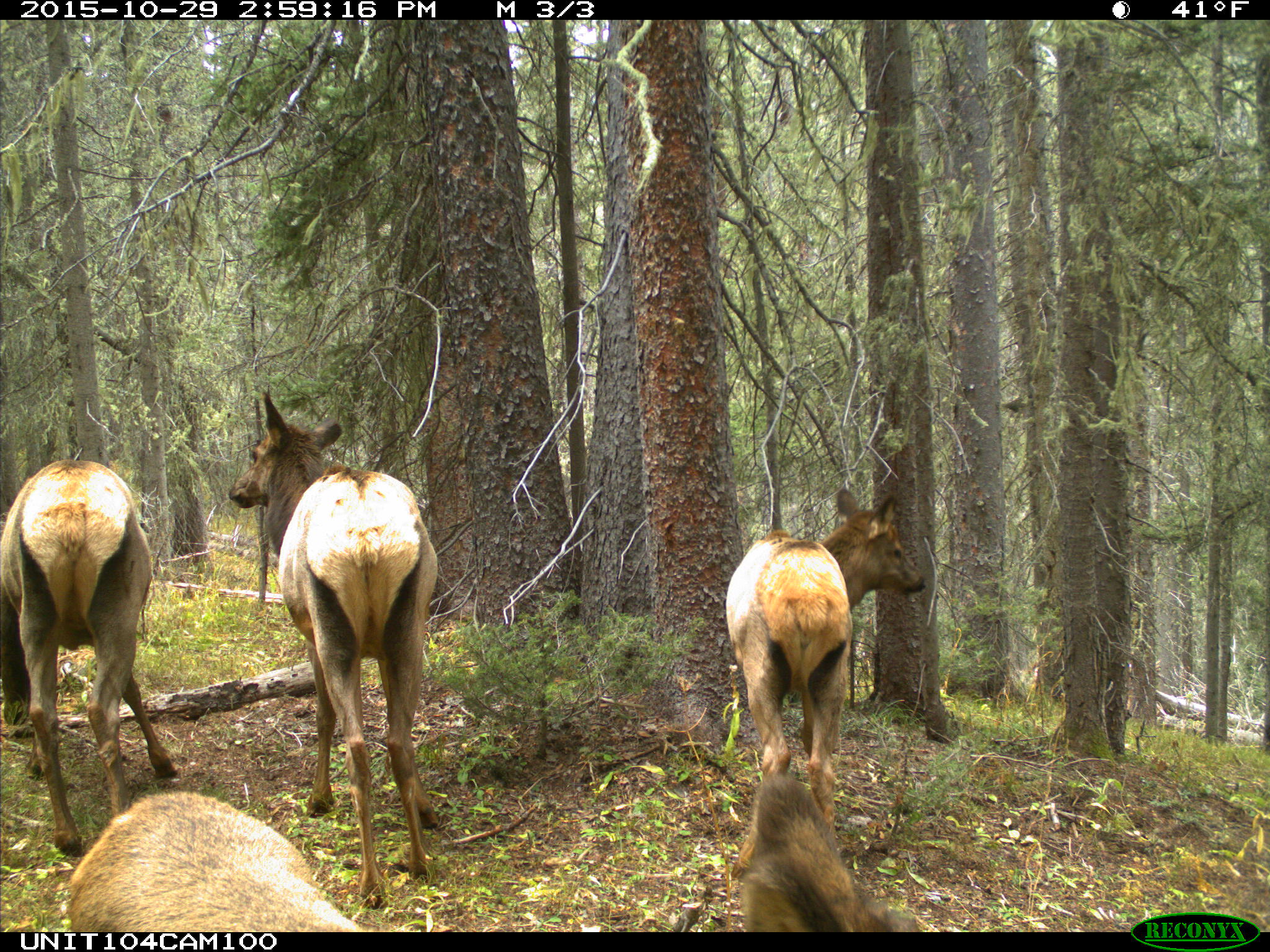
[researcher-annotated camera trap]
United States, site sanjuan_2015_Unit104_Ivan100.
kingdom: Animalia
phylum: Chordata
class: Mammalia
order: Artiodactyla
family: Cervidae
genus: Cervus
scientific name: Cervus elaphus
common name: red deer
Cervus elaphus (red deer).